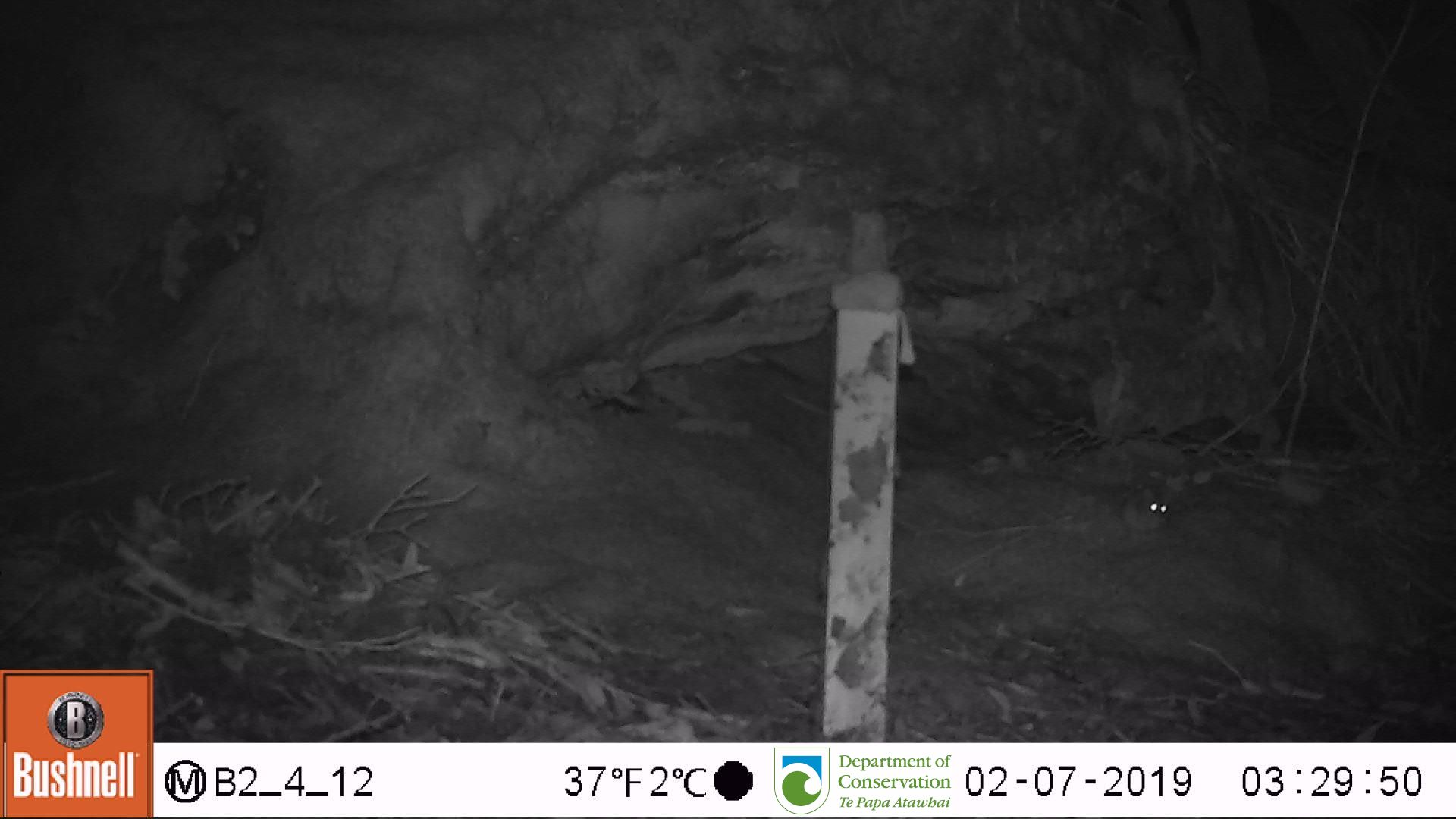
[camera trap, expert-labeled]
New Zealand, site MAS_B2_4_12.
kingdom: Animalia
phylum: Chordata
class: Mammalia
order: Rodentia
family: Muridae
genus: Mus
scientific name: Mus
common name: mouse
Mouse (Mus).